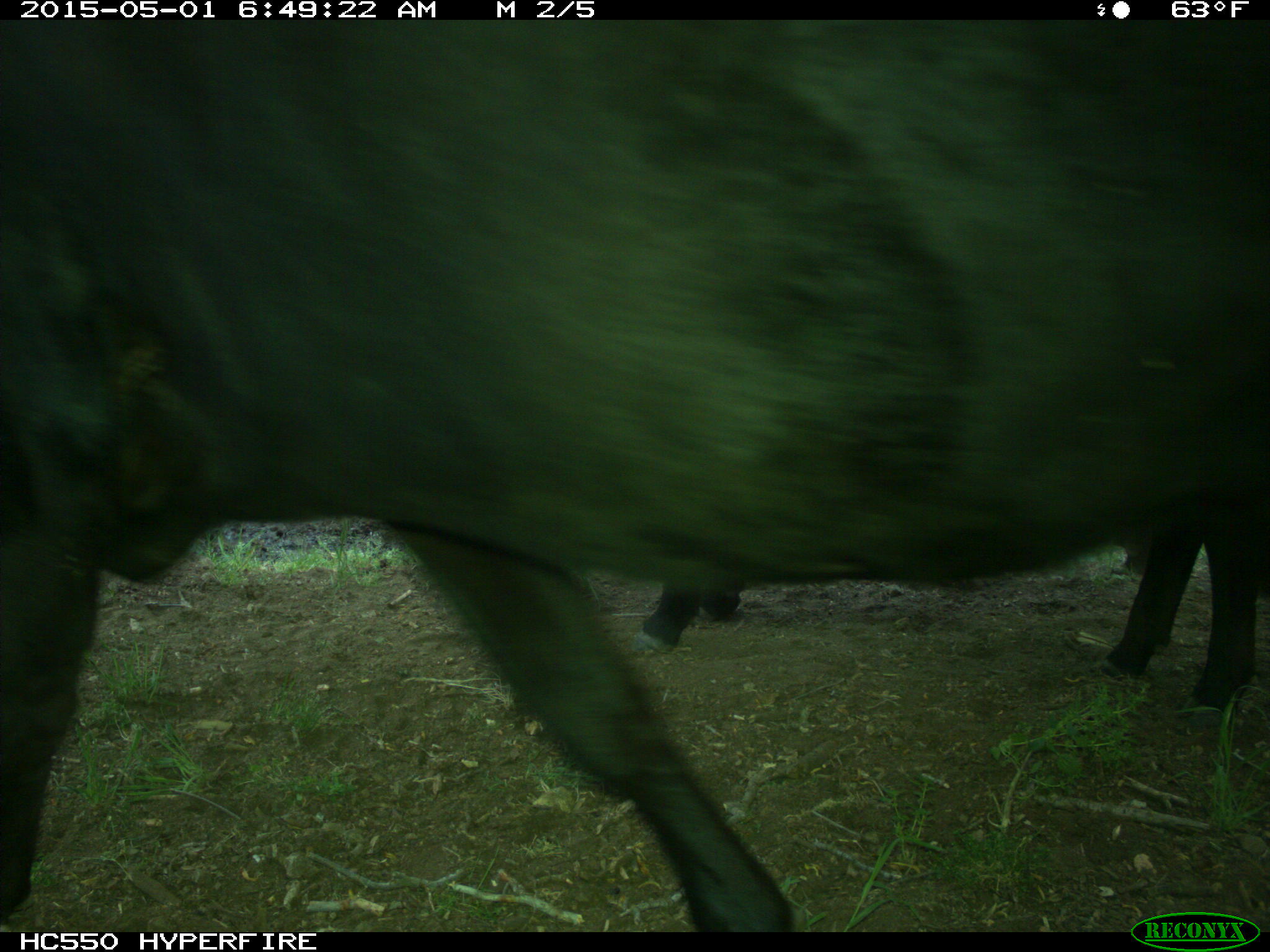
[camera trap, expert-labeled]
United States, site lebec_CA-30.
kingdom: Animalia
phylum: Chordata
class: Mammalia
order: Artiodactyla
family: Bovidae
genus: Bos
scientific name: Bos taurus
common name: domestic cow